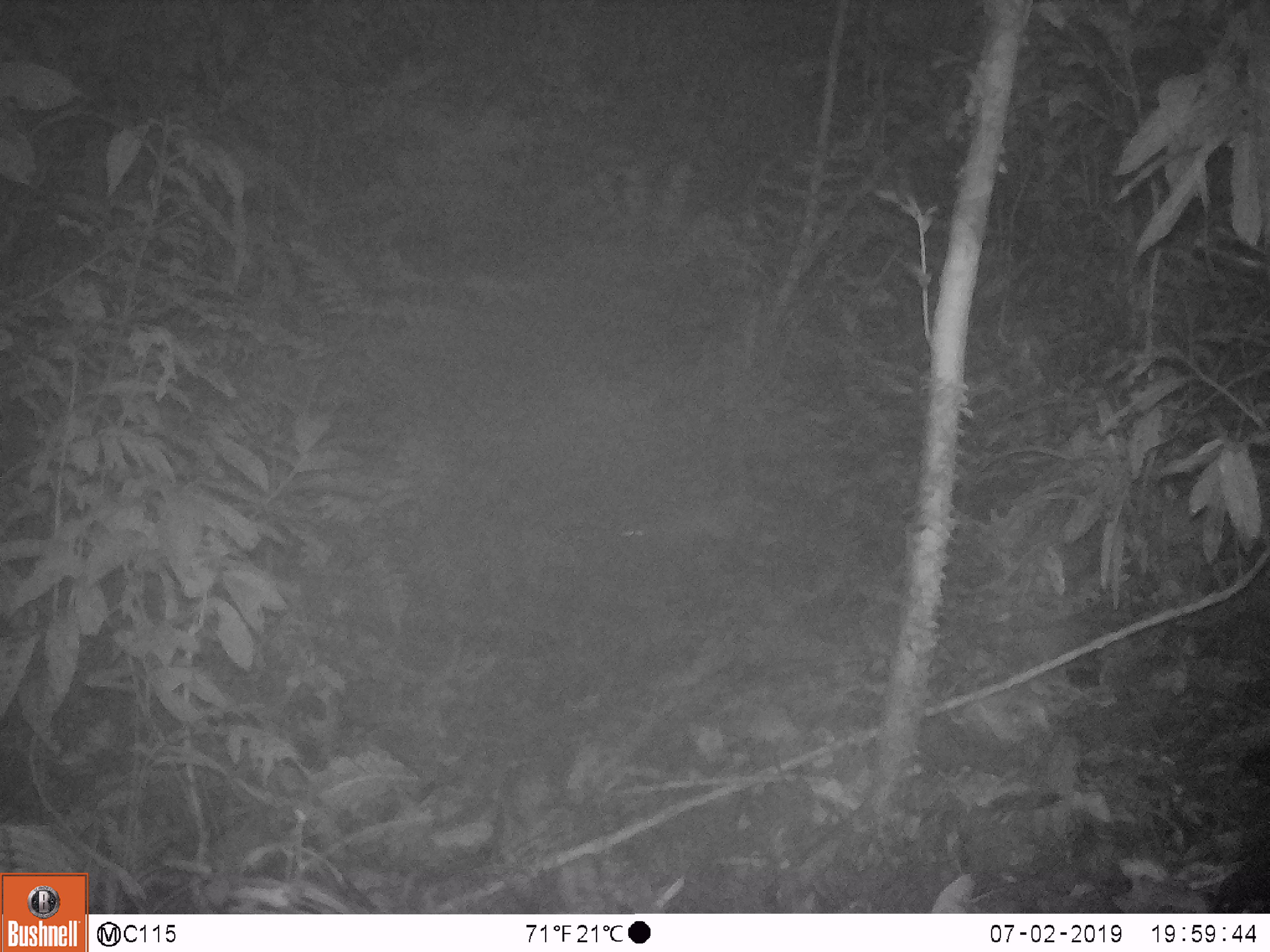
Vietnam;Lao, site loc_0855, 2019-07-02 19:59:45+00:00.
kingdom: Animalia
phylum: Chordata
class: Mammalia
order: Rodentia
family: Muridae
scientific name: Muridae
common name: old-world mice and rats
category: unidentified murid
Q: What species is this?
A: Unidentified murid (old-world mice and rats) (Muridae).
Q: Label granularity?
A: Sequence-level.